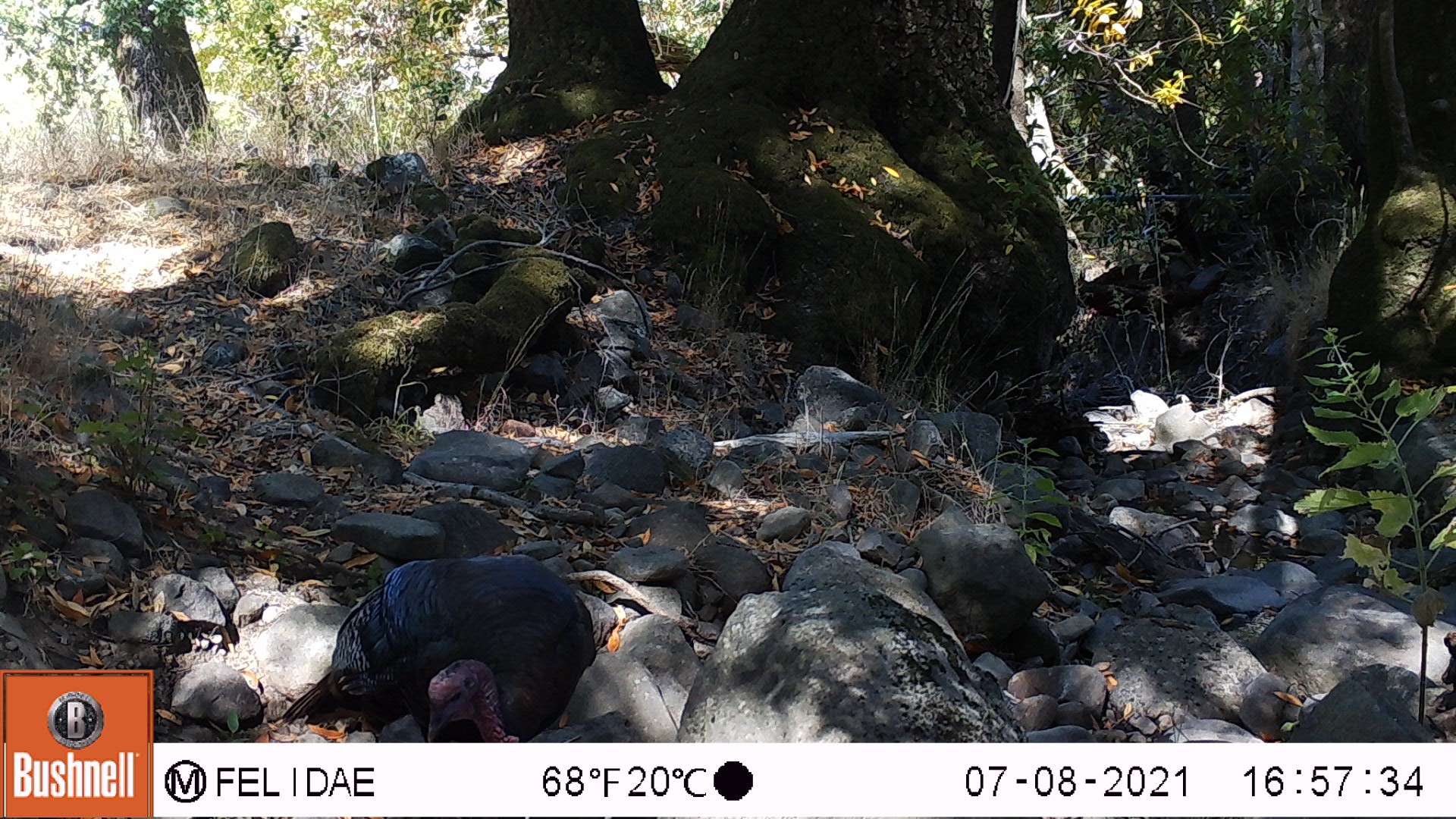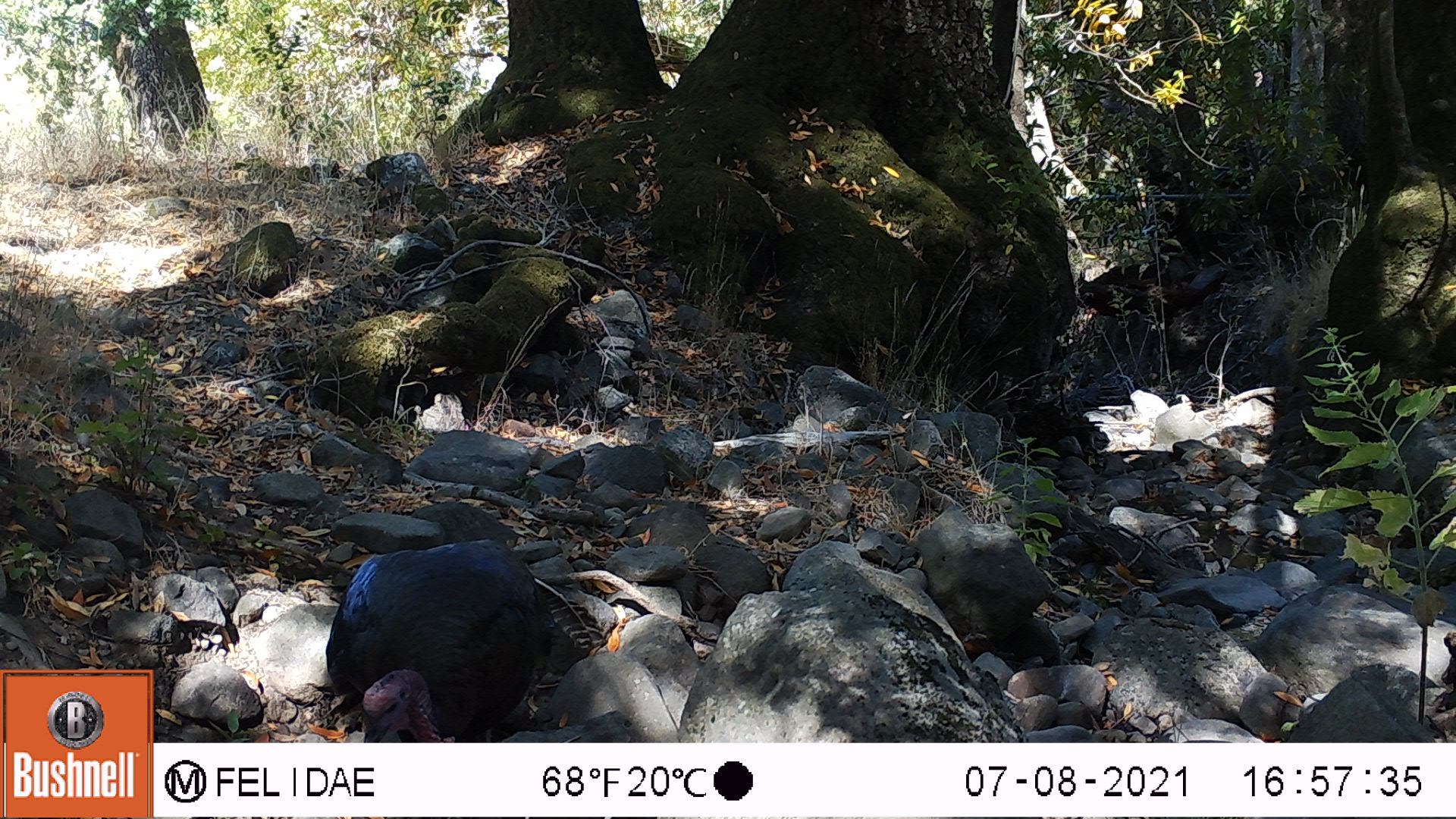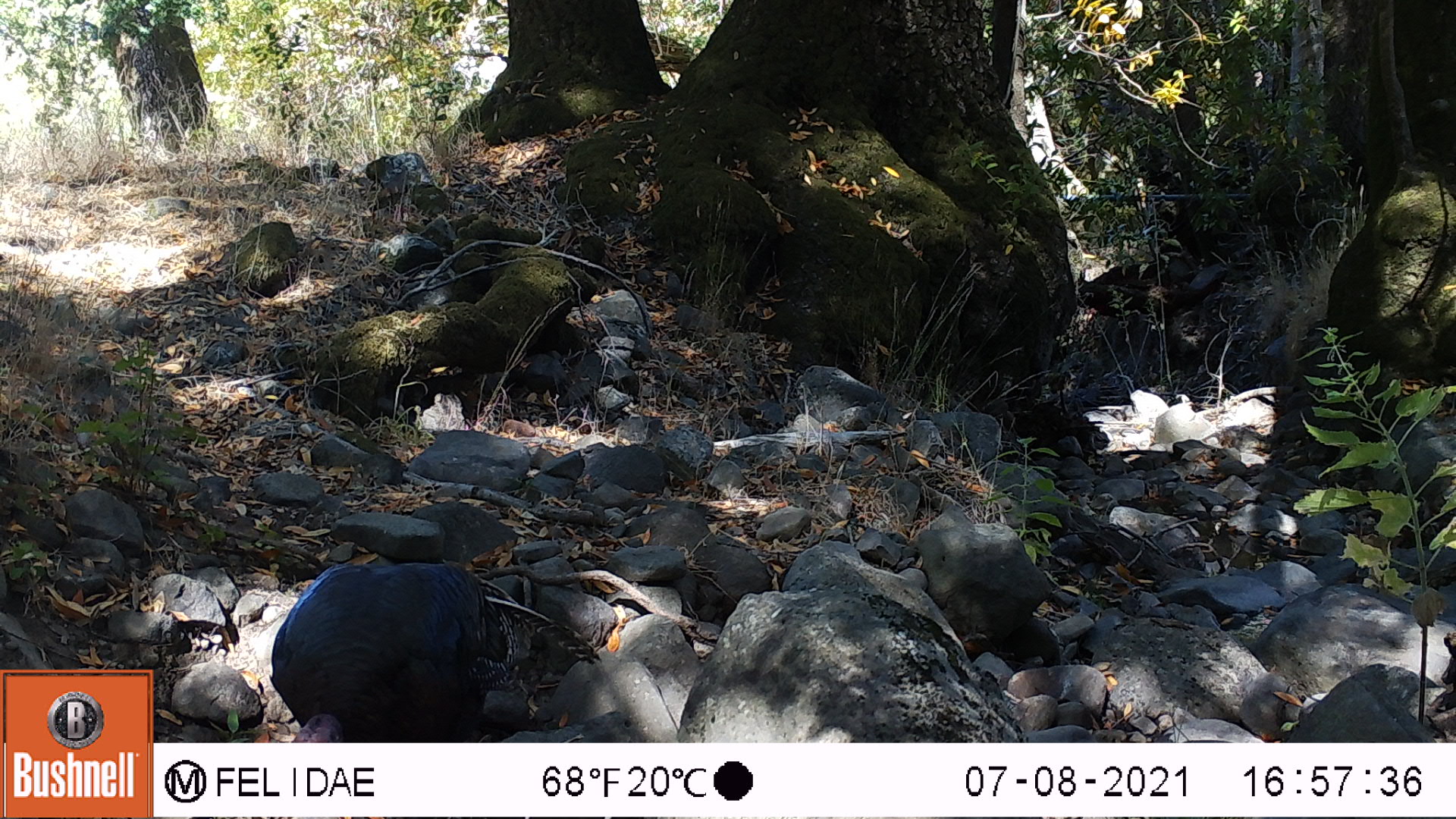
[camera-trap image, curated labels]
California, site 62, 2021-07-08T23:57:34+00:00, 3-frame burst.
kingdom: Animalia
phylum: Chordata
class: Aves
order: Galliformes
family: Phasianidae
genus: Meleagris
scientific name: Meleagris gallopavo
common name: turkey